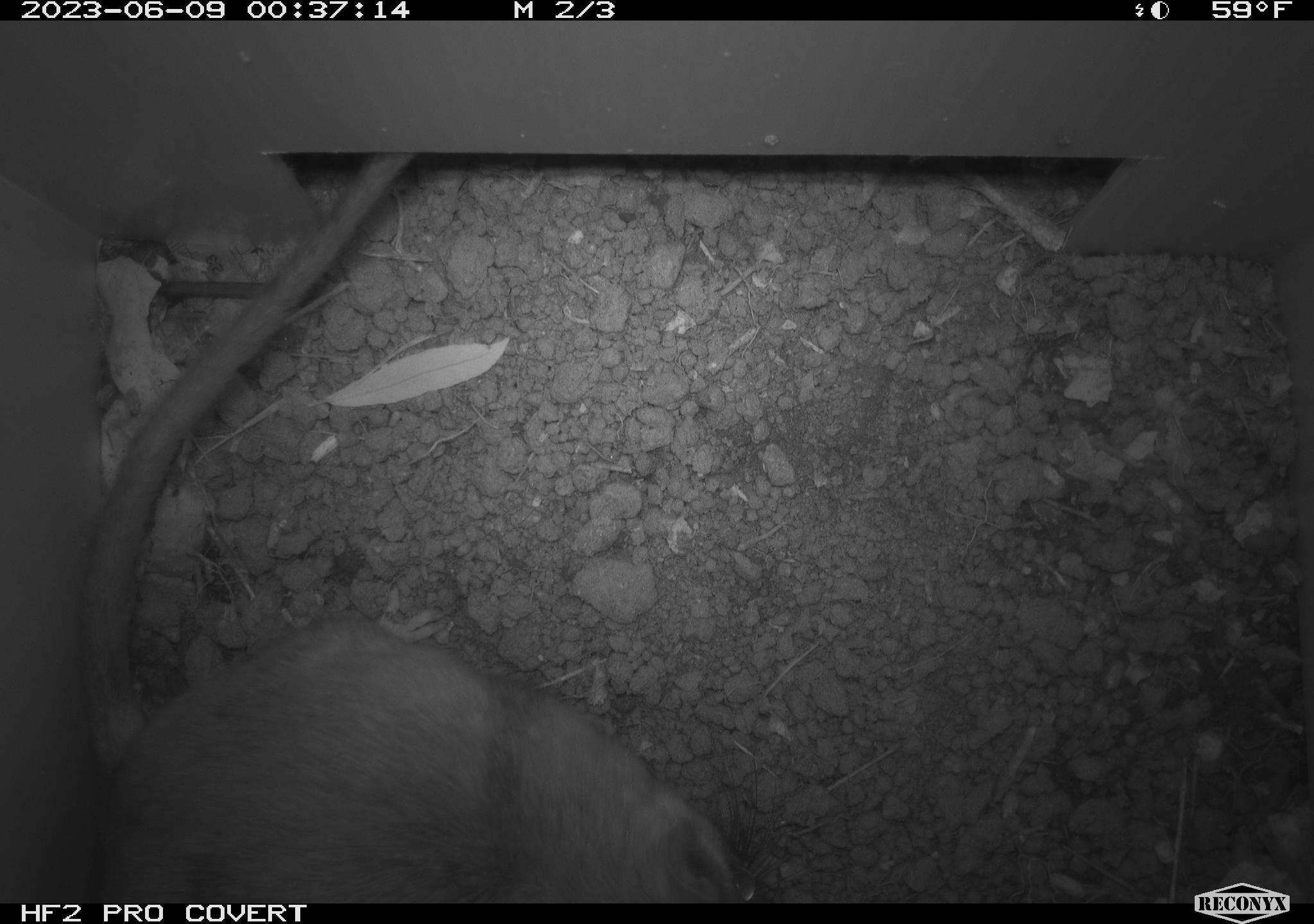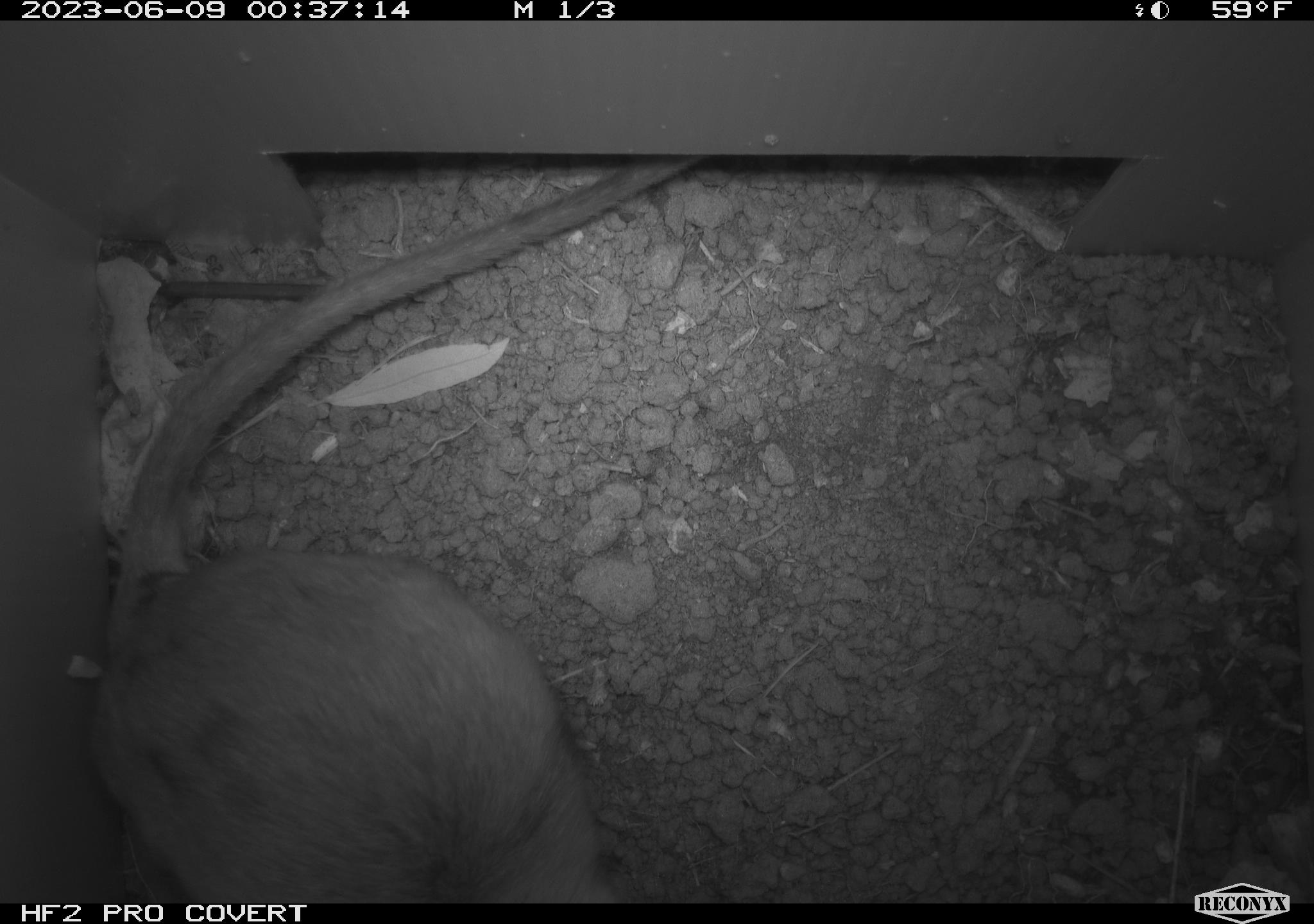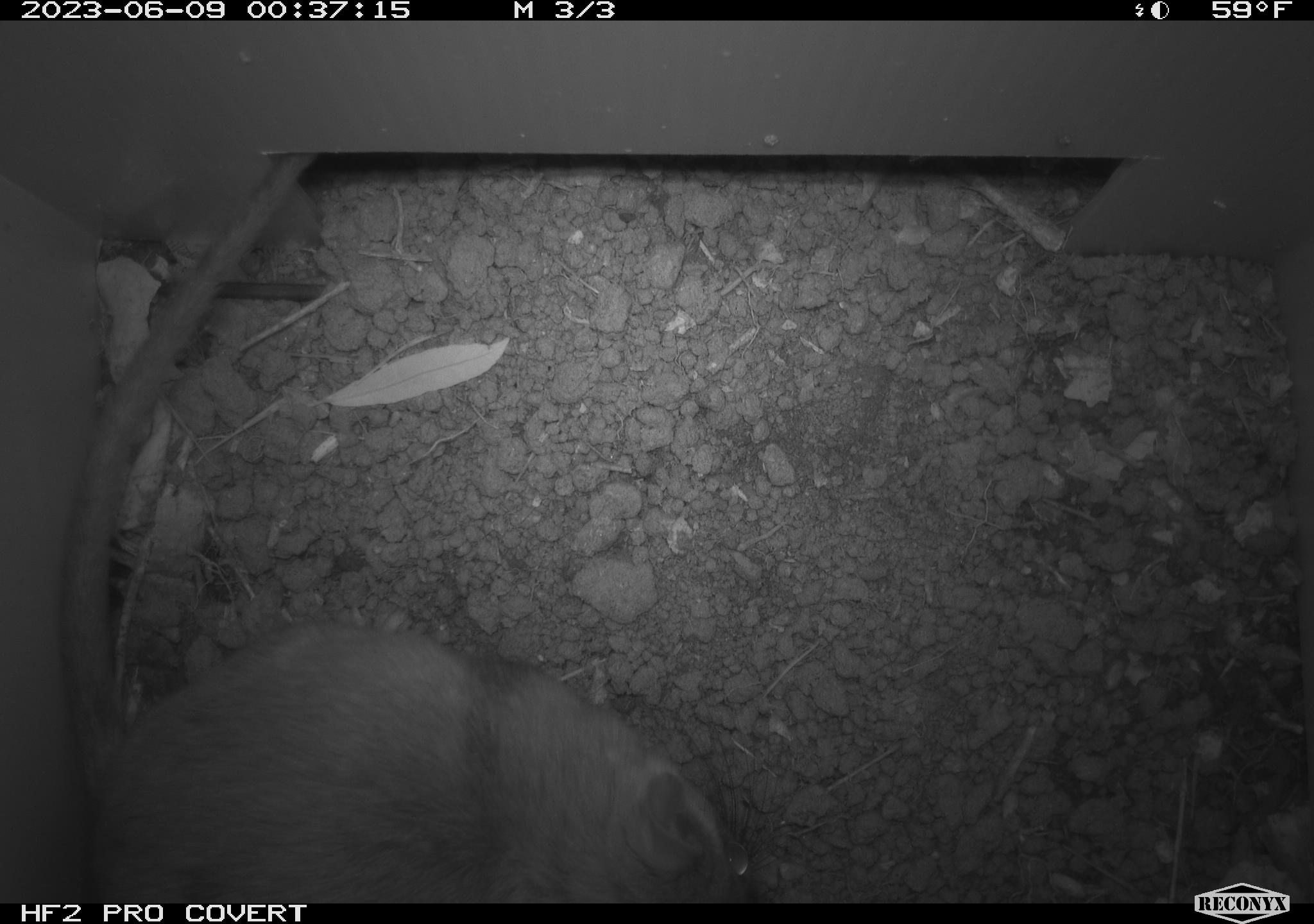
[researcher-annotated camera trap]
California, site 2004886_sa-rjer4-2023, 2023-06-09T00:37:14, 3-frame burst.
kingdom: Animalia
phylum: Chordata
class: Mammalia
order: Rodentia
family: Cricetidae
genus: Neotoma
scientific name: Neotoma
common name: pack rat or woodrat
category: neotoma species